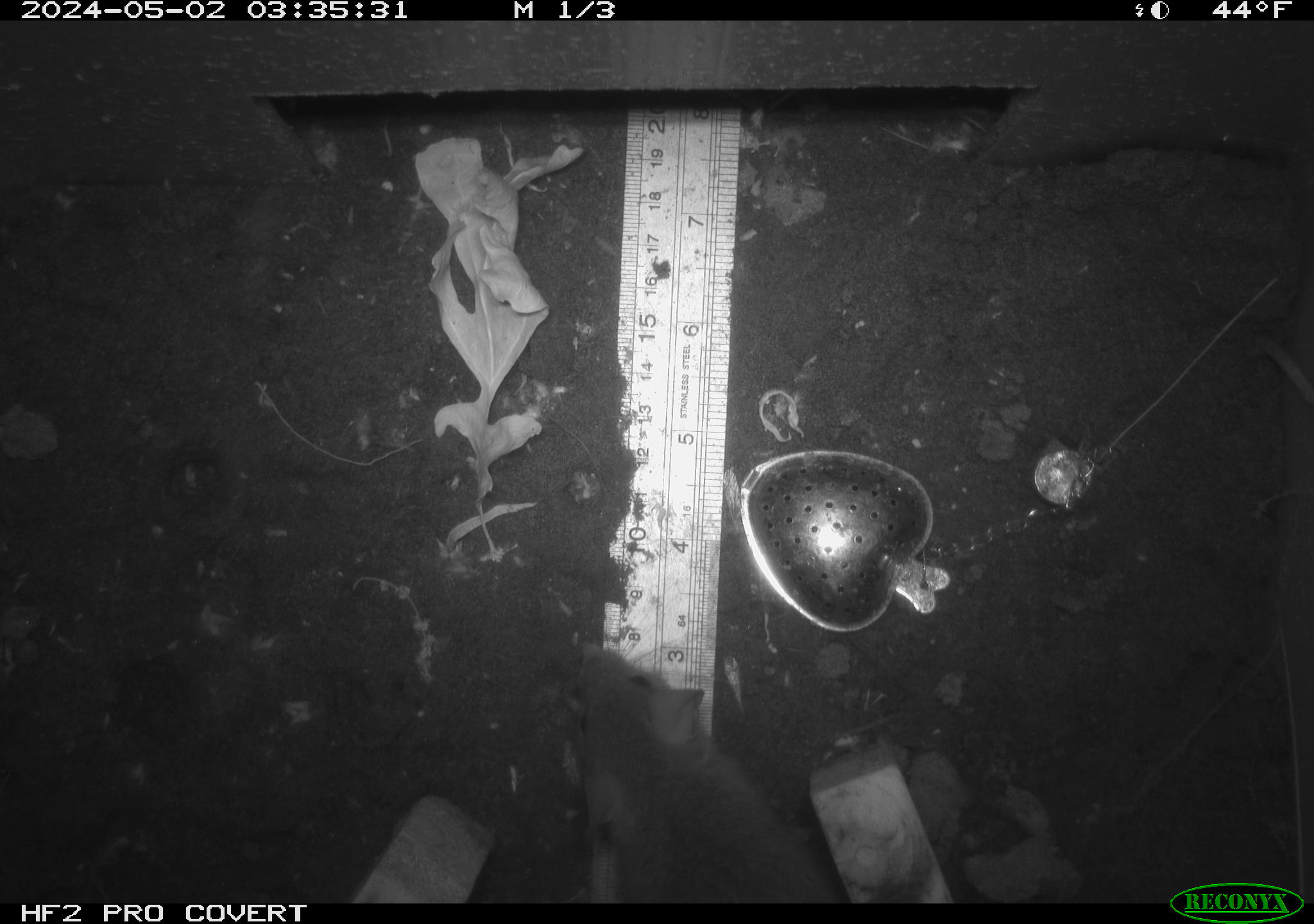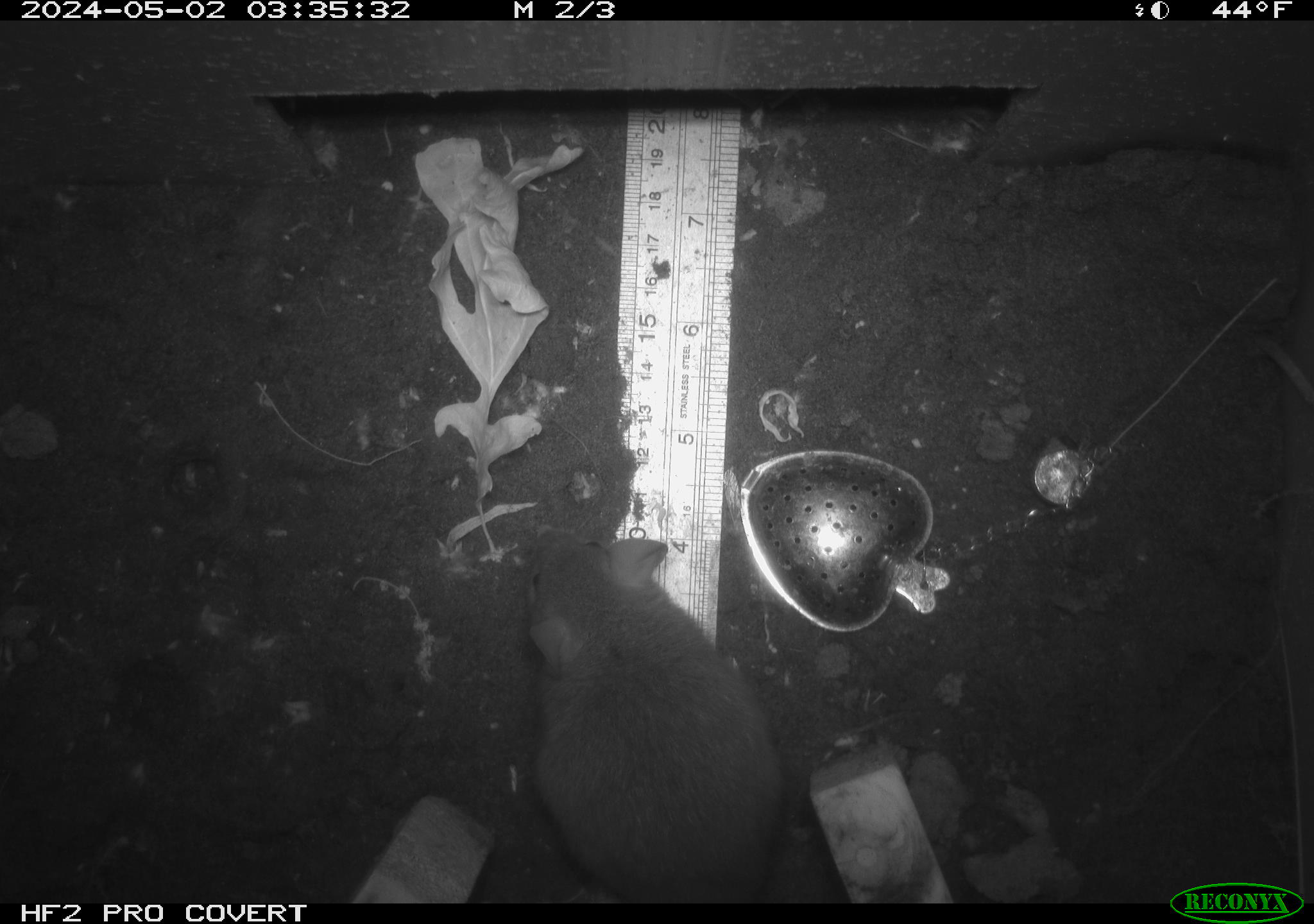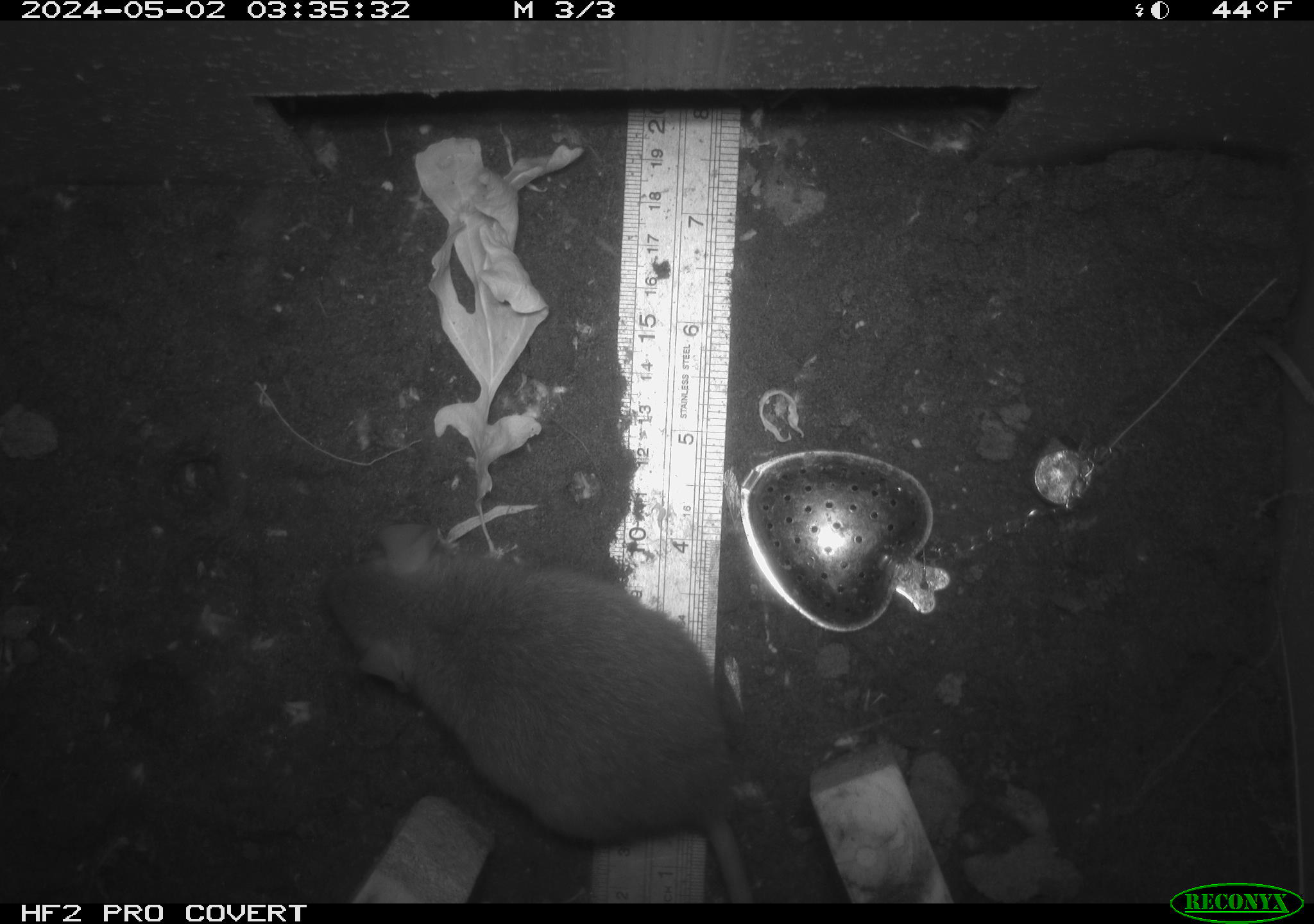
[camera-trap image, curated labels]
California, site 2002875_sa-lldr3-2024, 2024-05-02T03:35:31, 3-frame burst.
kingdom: Animalia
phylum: Chordata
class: Mammalia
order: Rodentia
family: Muridae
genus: Rattus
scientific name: Rattus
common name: rat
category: rattus species